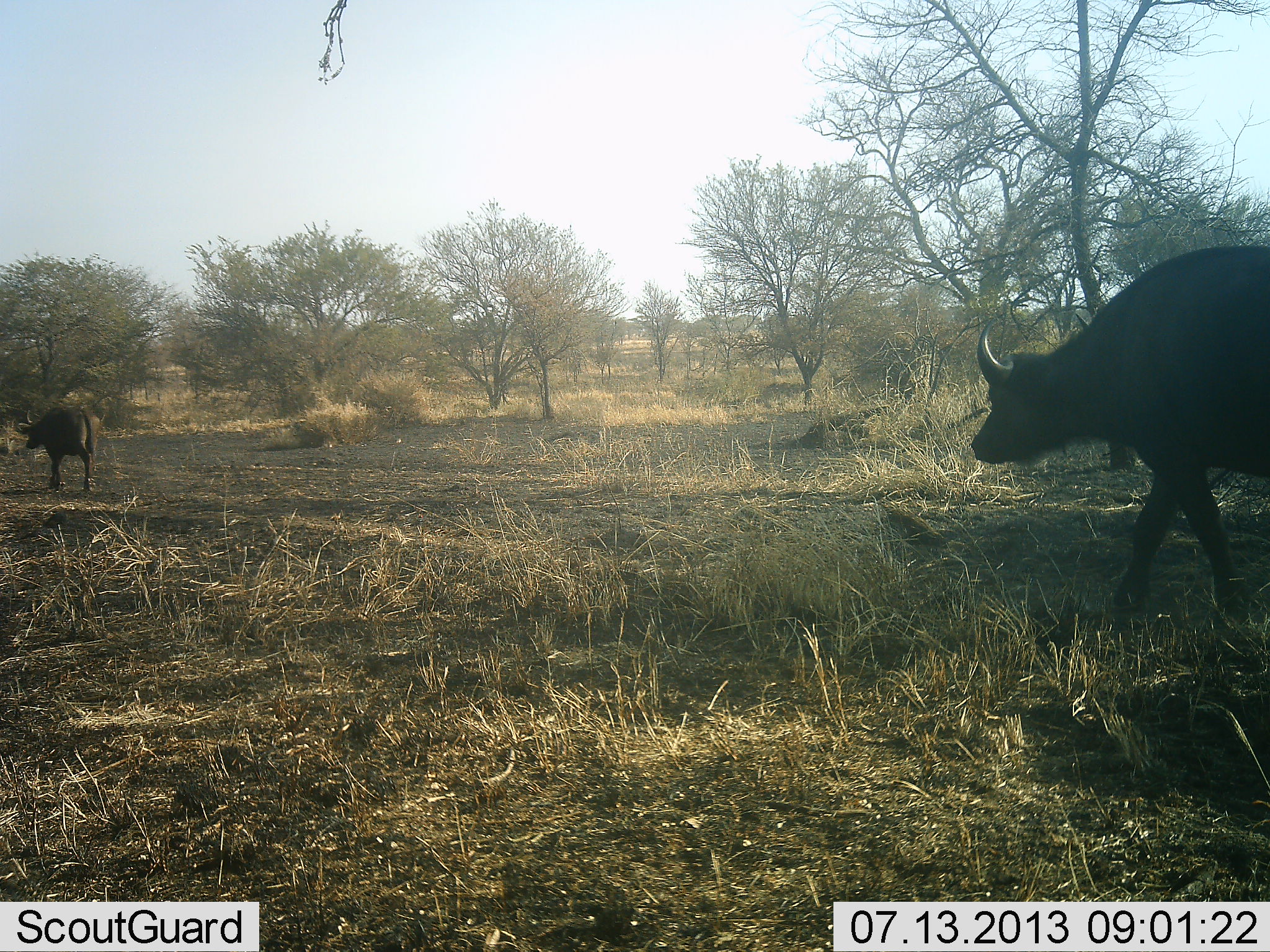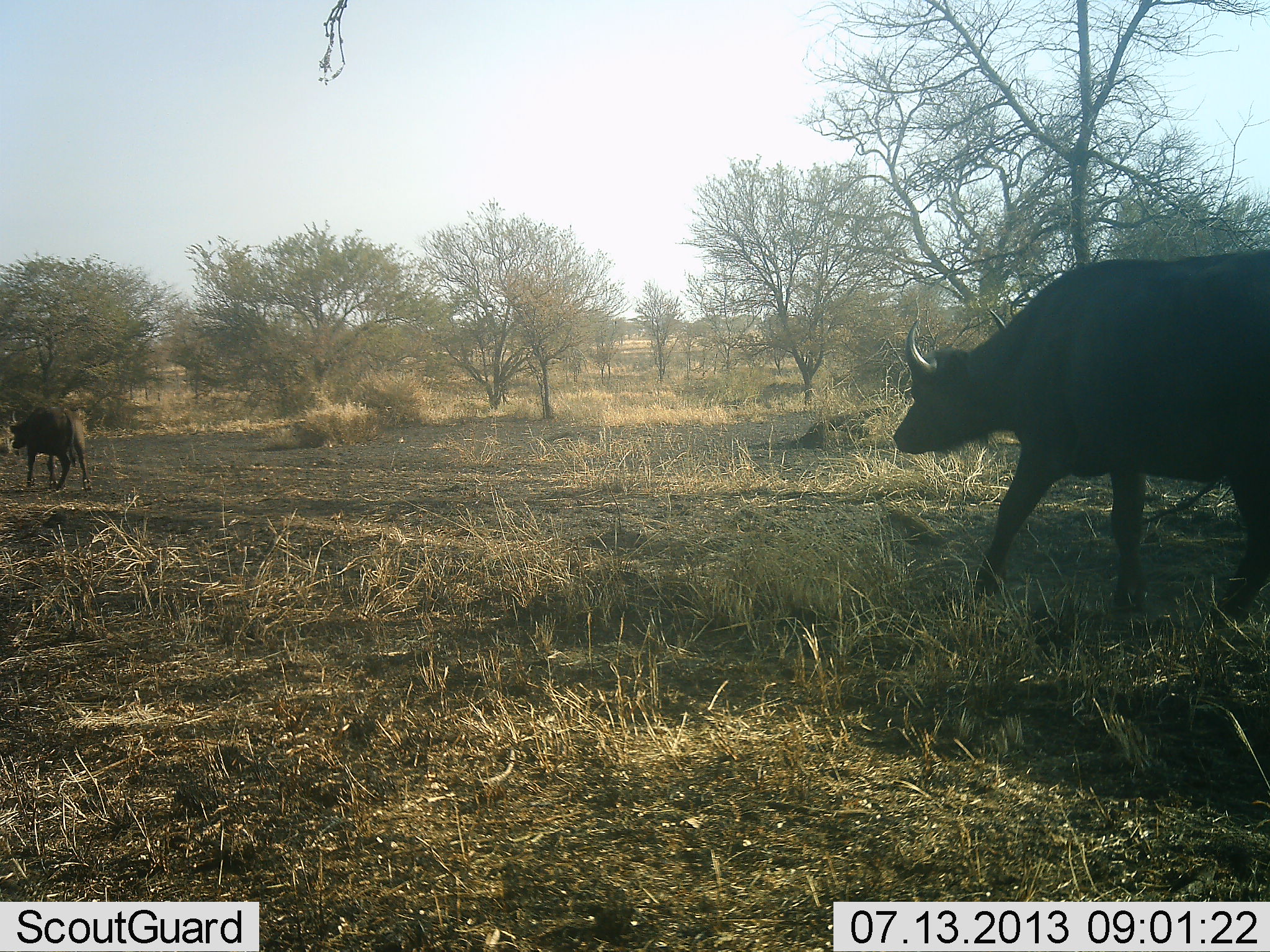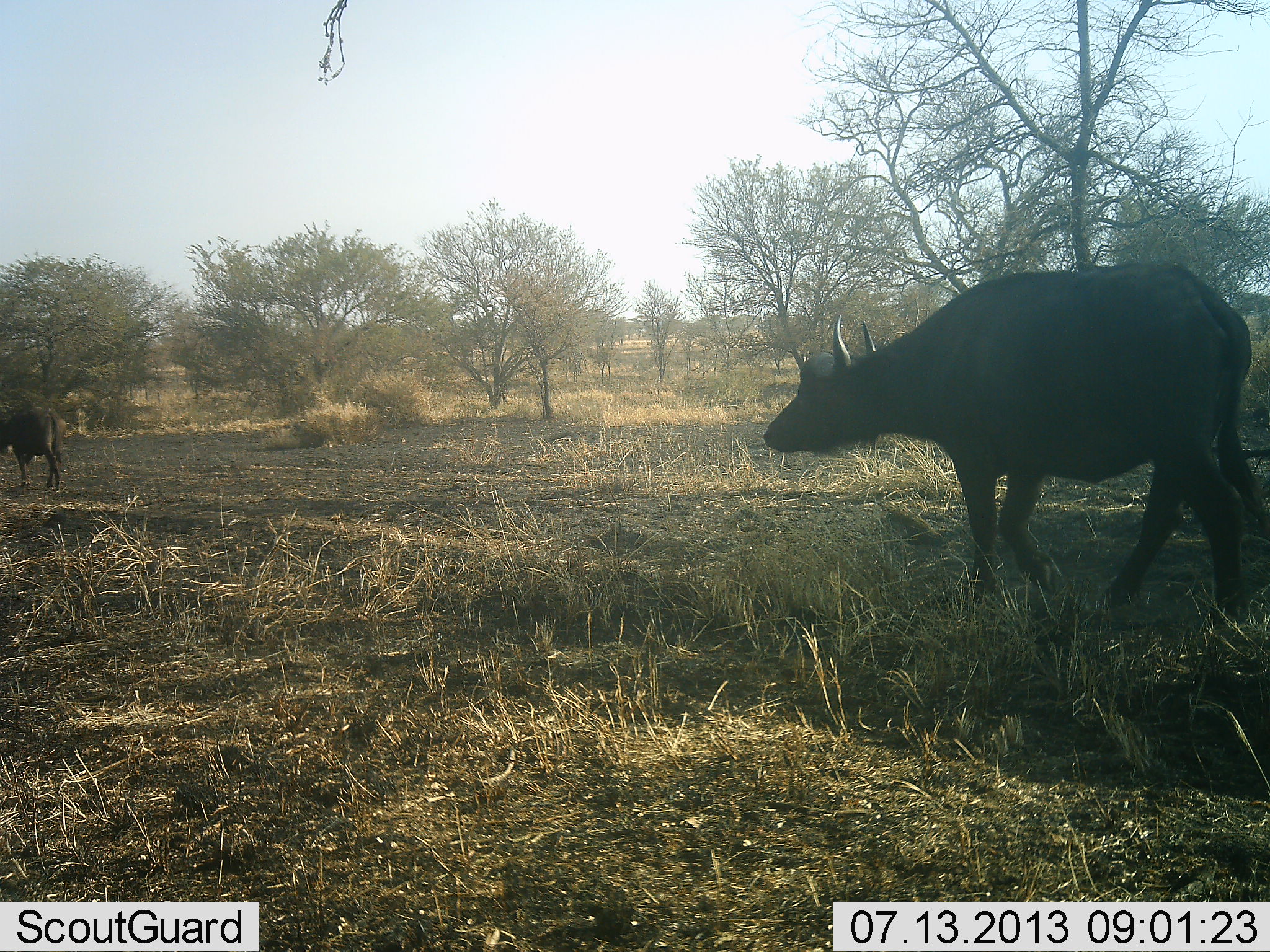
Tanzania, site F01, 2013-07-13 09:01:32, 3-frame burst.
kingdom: Animalia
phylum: Chordata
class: Mammalia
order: Artiodactyla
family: Bovidae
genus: Syncerus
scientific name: Syncerus caffer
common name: cape buffalo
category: buffalo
Buffalo (cape buffalo) (Syncerus caffer), count 2. Behavior (volunteer vote fractions): standing 0%, resting 0%, moving 100%, interacting 0%. Young present (vote fraction): 5%. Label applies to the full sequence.